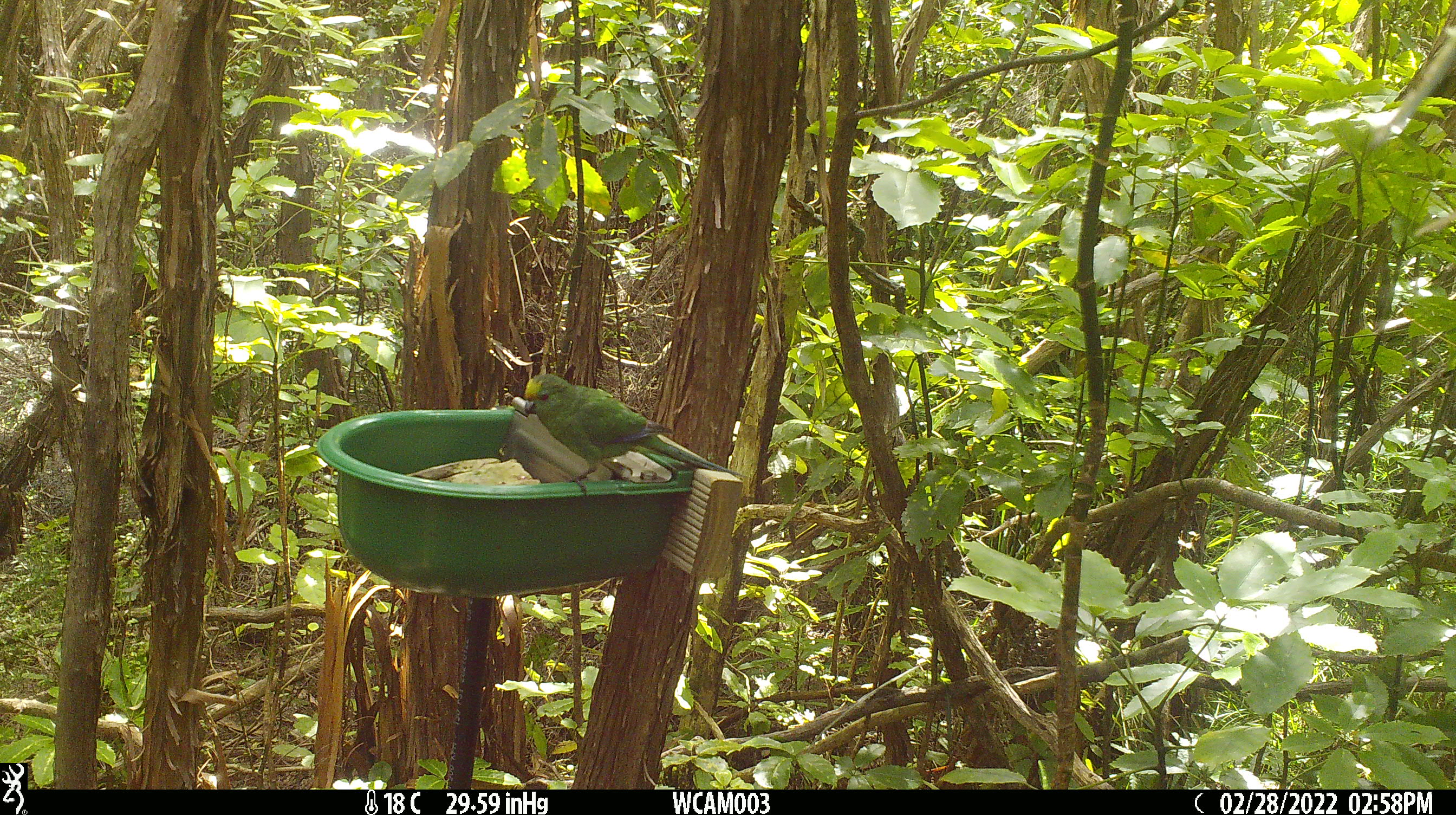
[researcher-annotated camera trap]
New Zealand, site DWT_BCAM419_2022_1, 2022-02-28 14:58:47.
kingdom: Animalia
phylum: Chordata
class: Aves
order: Psittaciformes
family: Psittaculidae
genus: Cyanoramphus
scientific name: Cyanoramphus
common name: parakeet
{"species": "parakeet (Cyanoramphus)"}